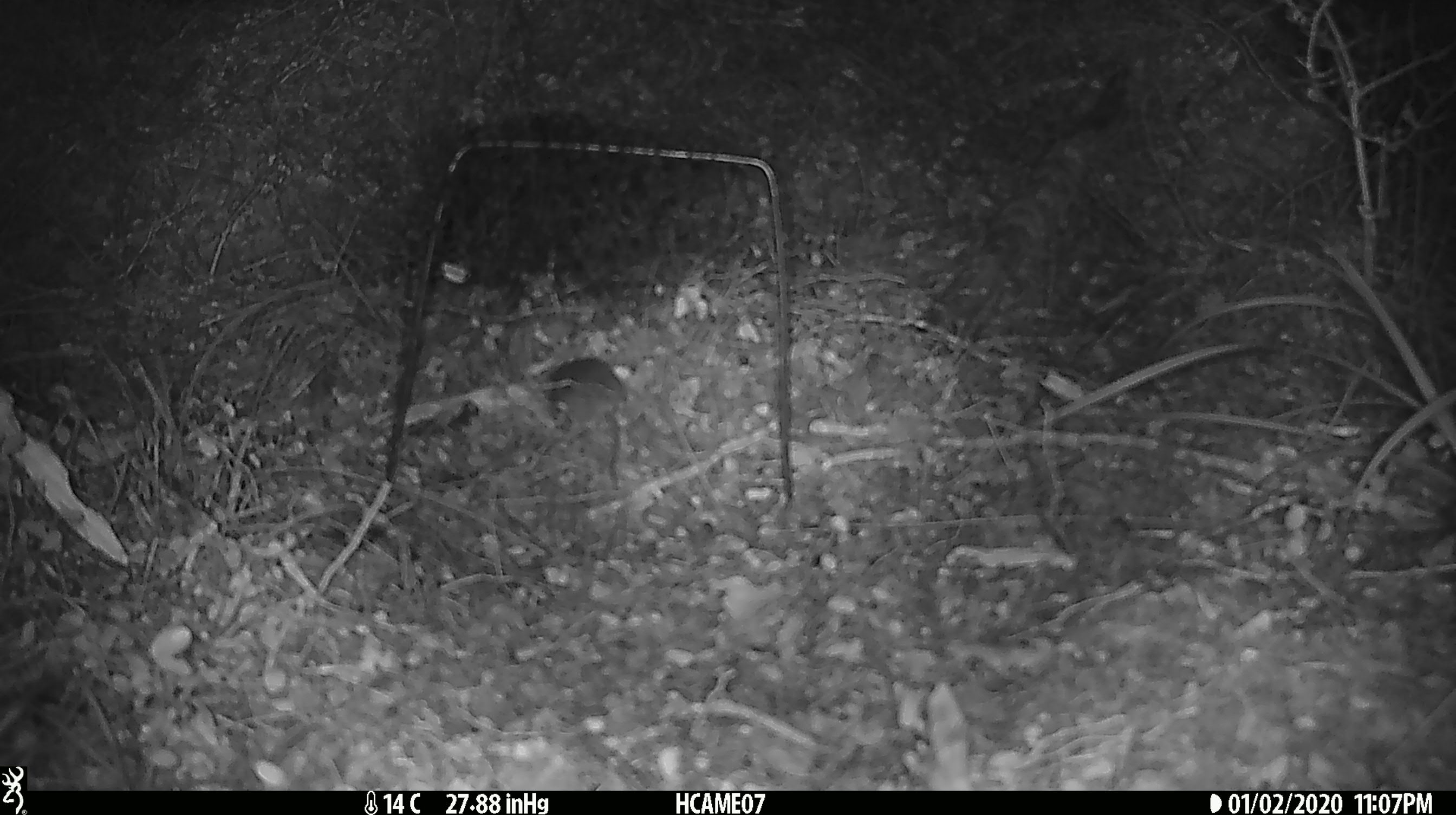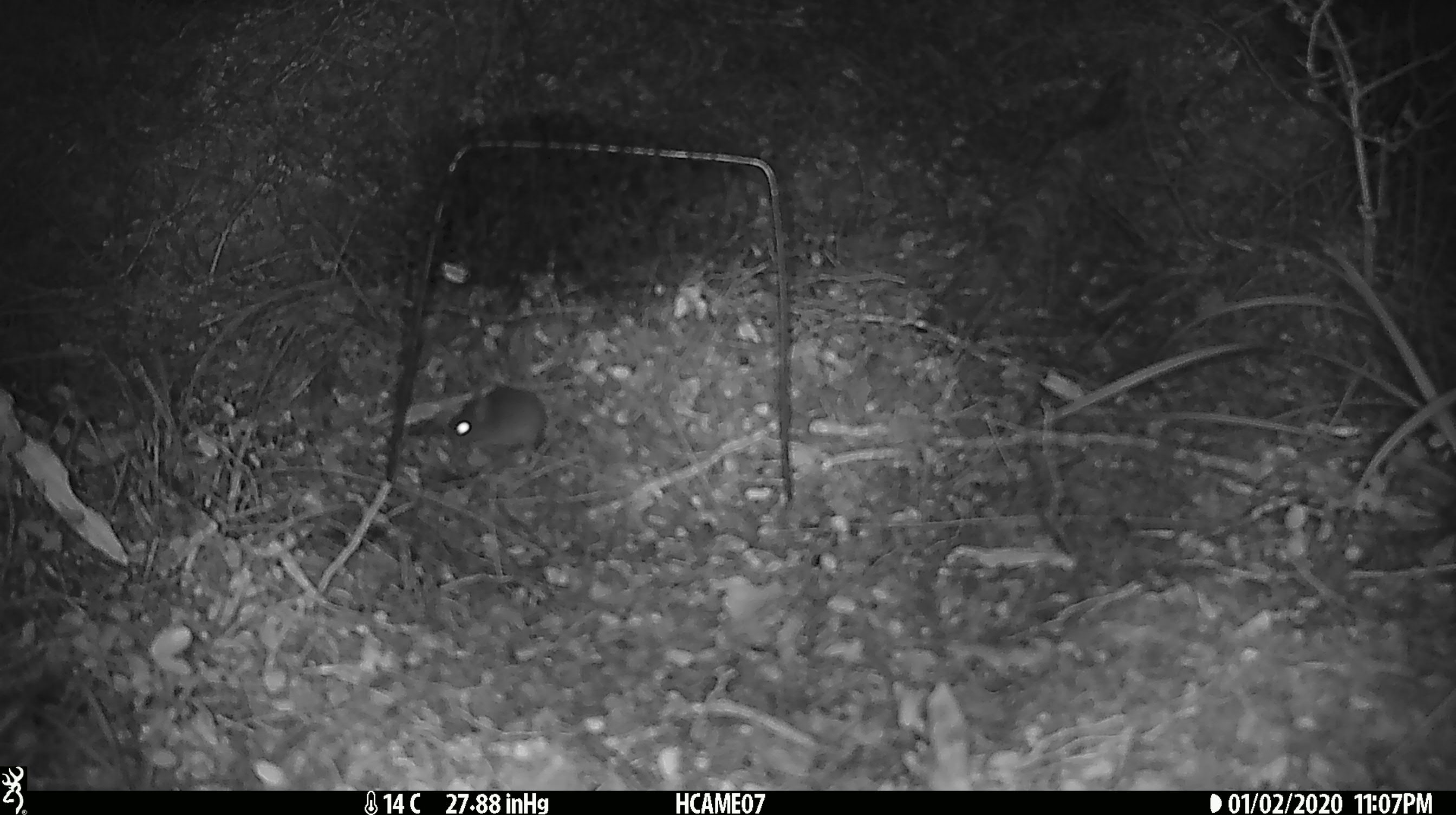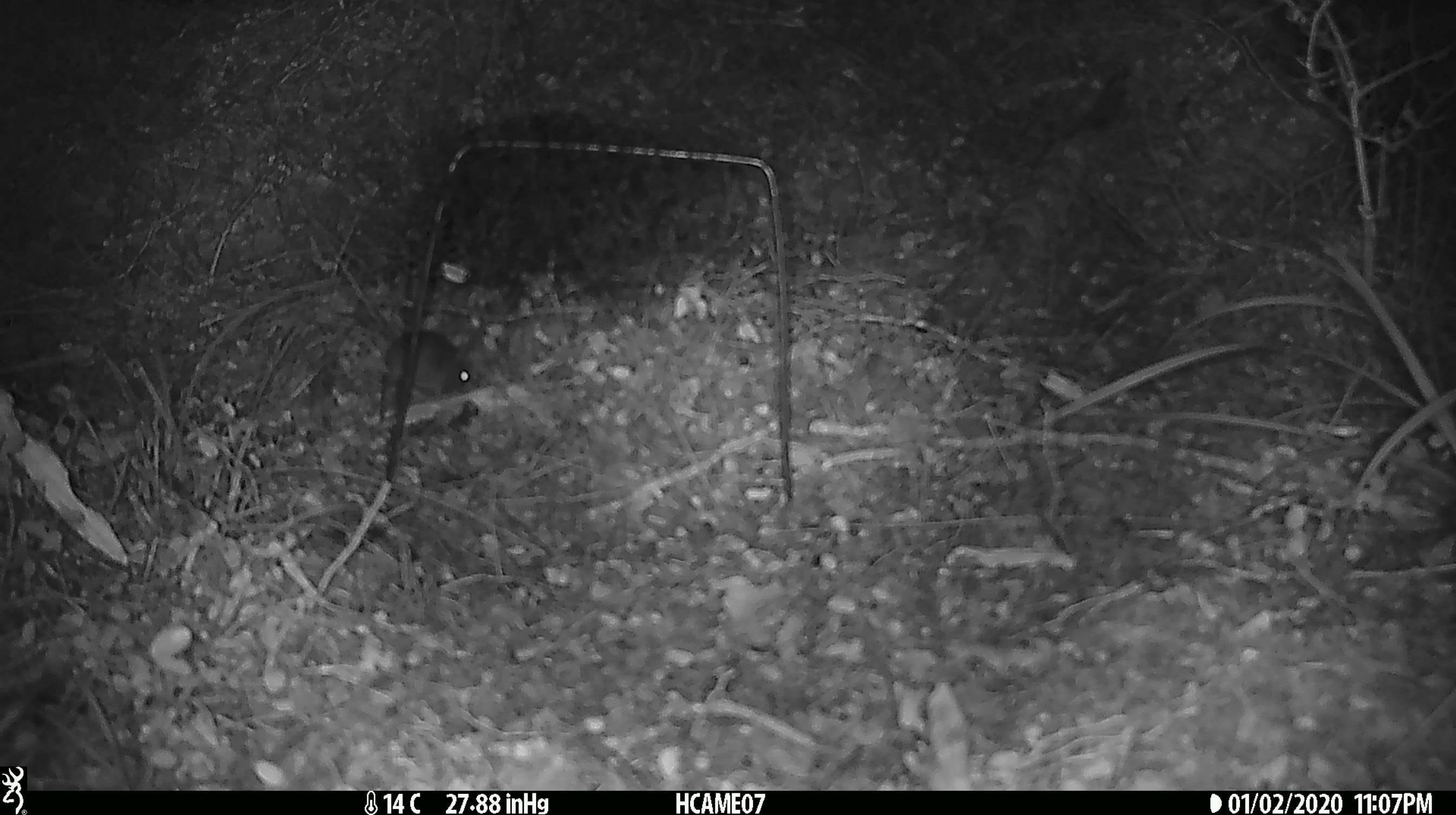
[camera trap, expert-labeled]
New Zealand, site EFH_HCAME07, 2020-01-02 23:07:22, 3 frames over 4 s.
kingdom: Animalia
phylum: Chordata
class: Mammalia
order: Rodentia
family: Muridae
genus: Mus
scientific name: Mus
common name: mouse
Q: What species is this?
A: Mouse (Mus).